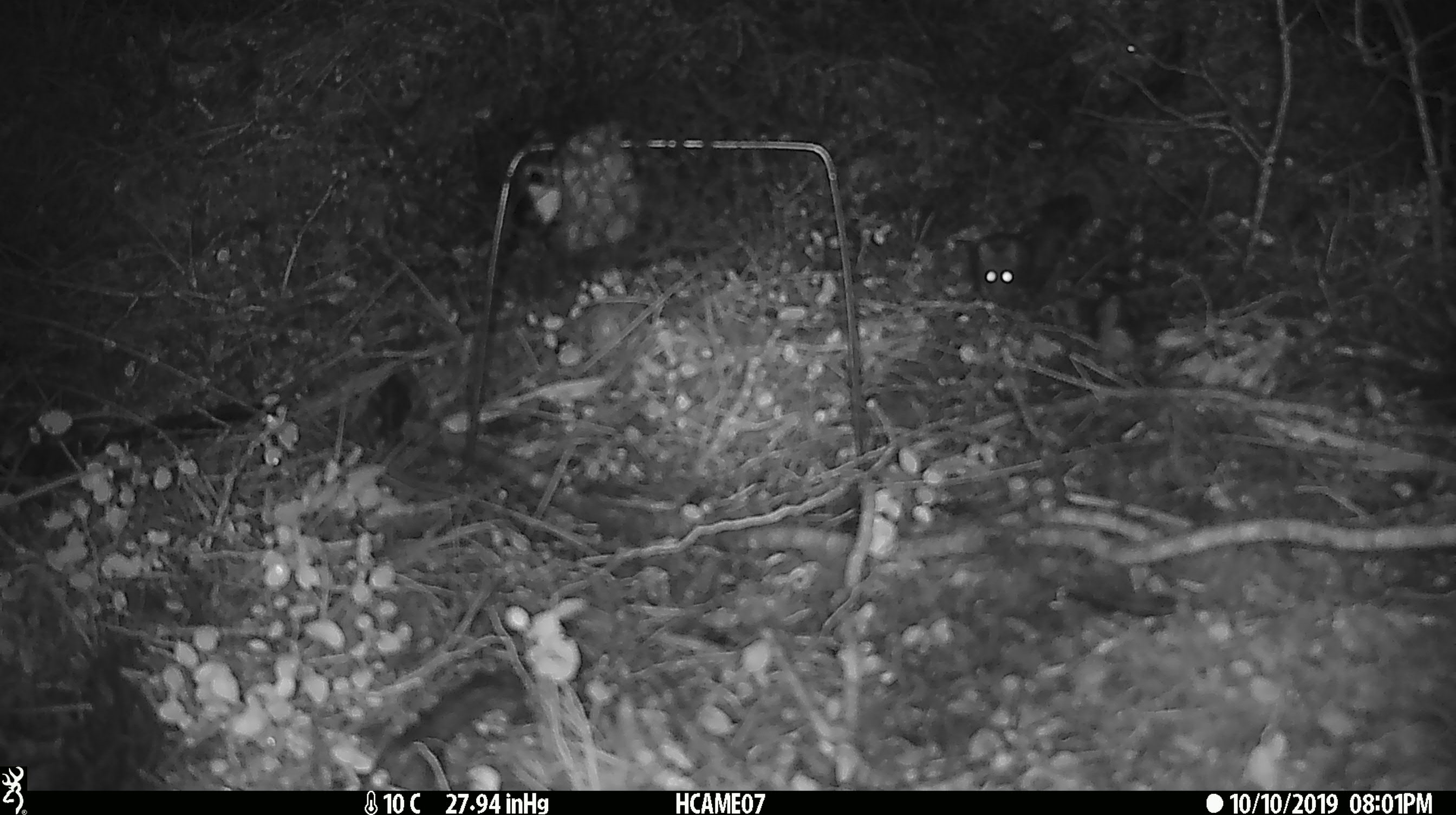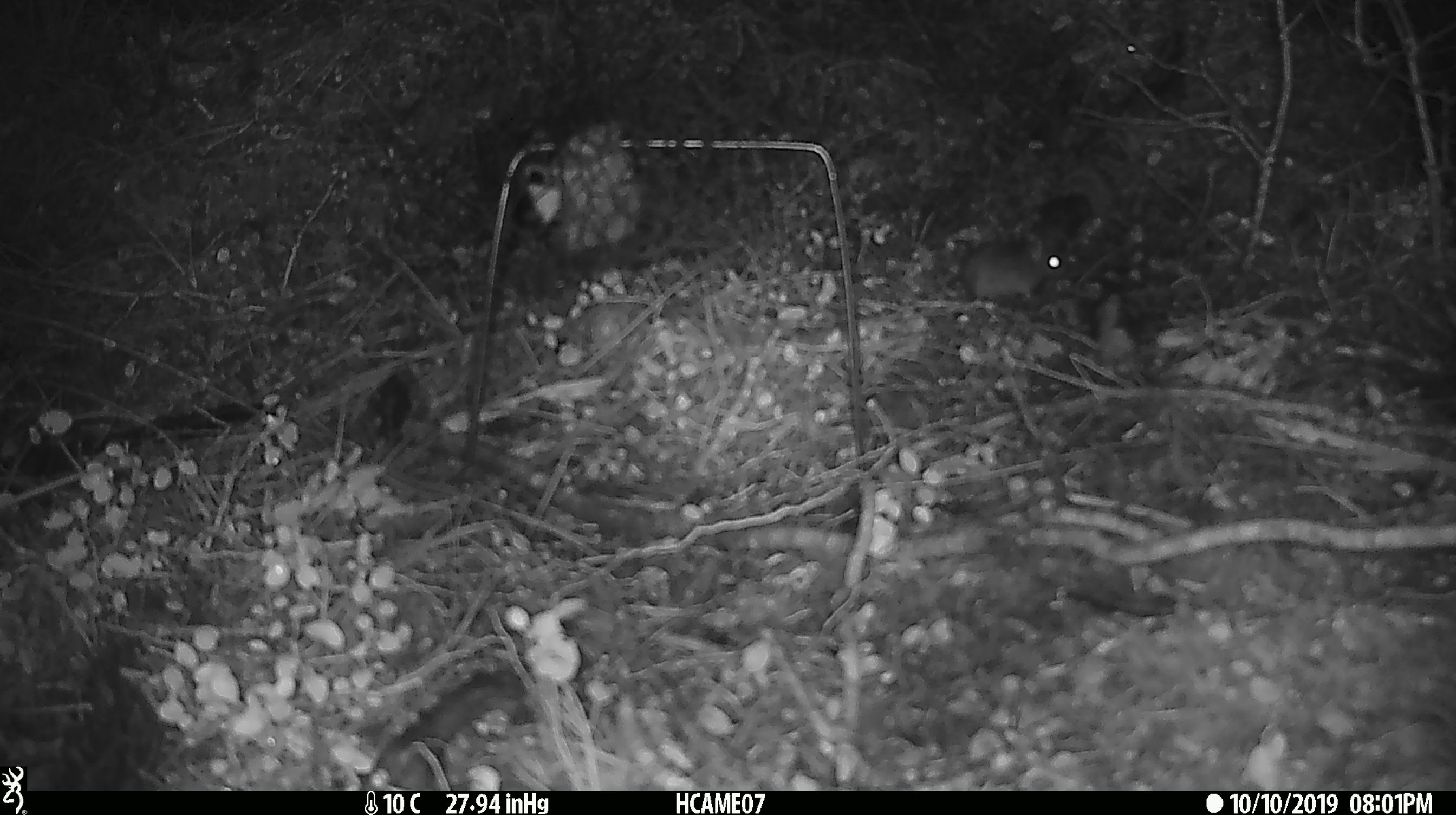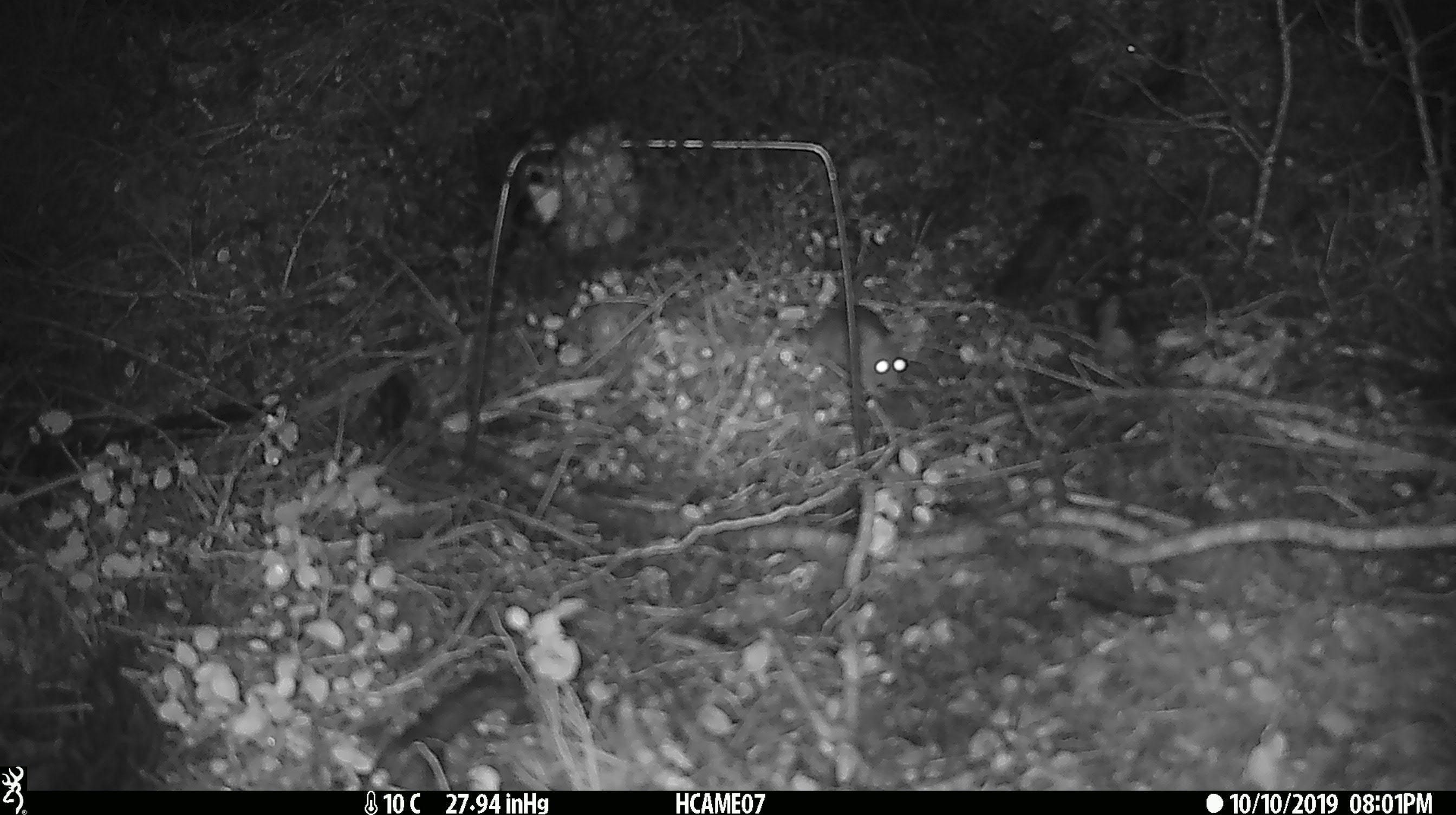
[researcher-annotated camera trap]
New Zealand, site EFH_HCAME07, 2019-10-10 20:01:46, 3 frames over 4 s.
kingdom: Animalia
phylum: Chordata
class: Mammalia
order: Rodentia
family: Muridae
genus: Mus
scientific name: Mus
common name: mouse